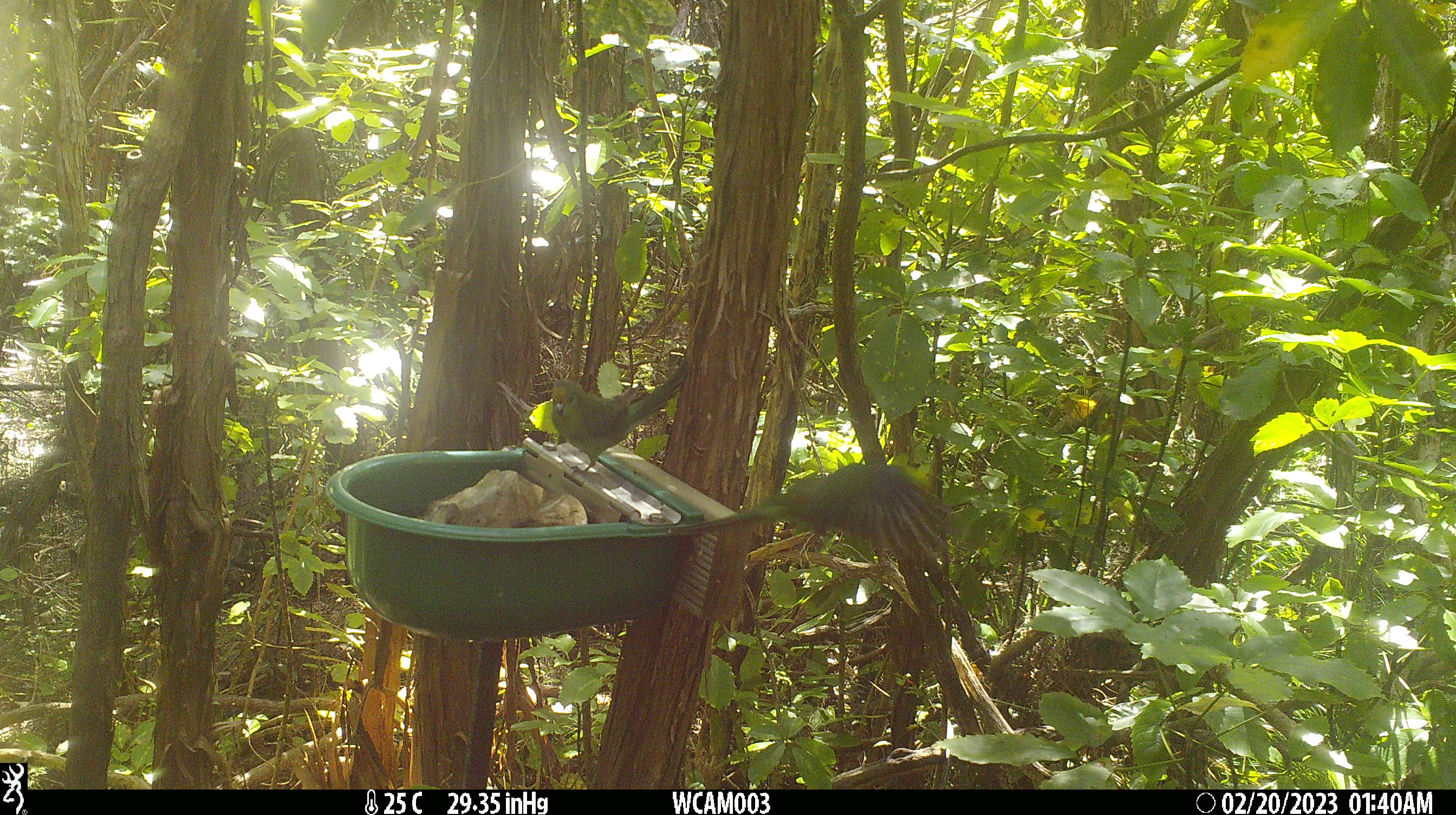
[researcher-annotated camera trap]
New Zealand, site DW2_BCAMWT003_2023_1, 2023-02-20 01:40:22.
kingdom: Animalia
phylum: Chordata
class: Aves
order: Psittaciformes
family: Psittaculidae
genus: Cyanoramphus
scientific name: Cyanoramphus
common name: parakeet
Parakeet (Cyanoramphus).